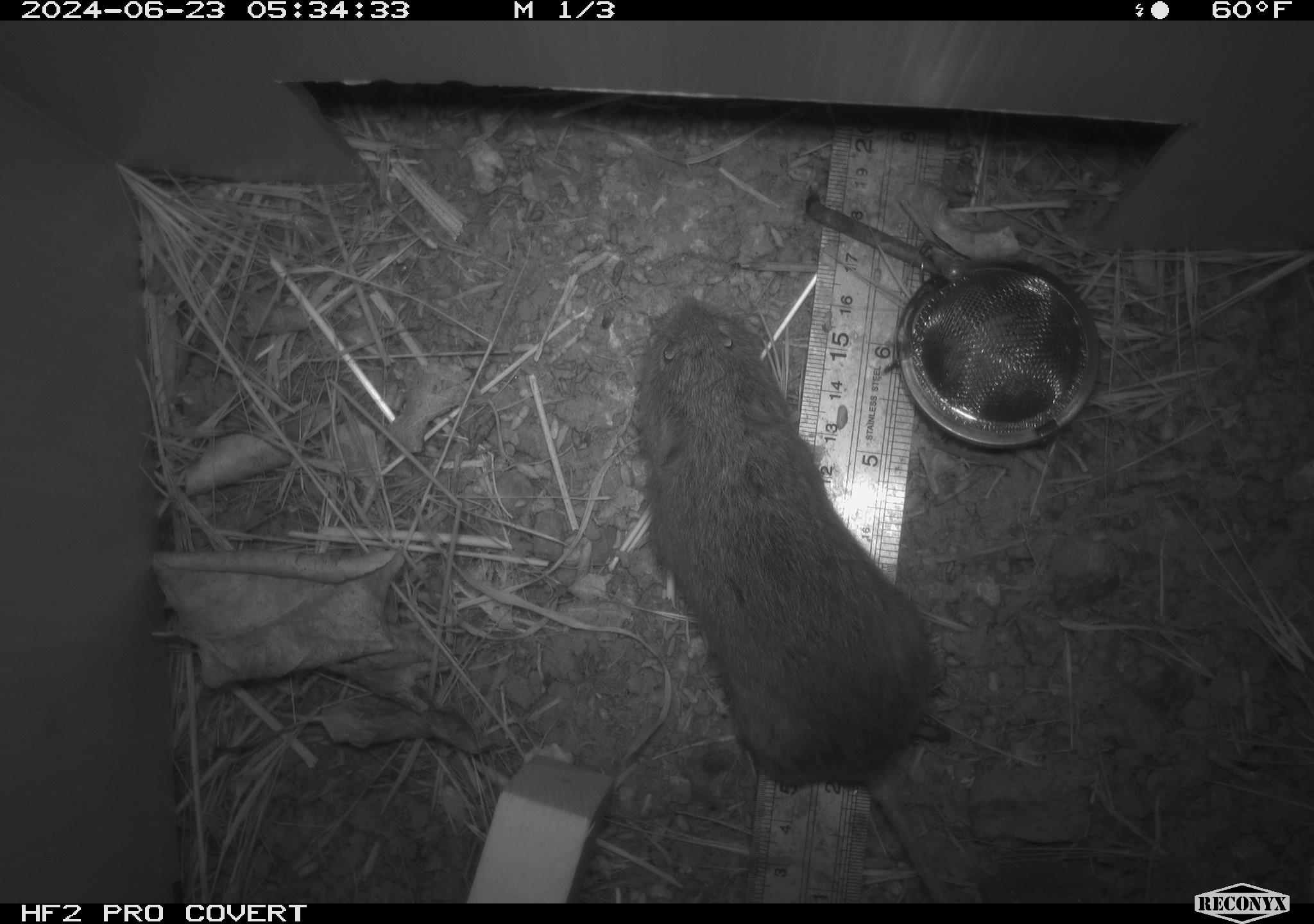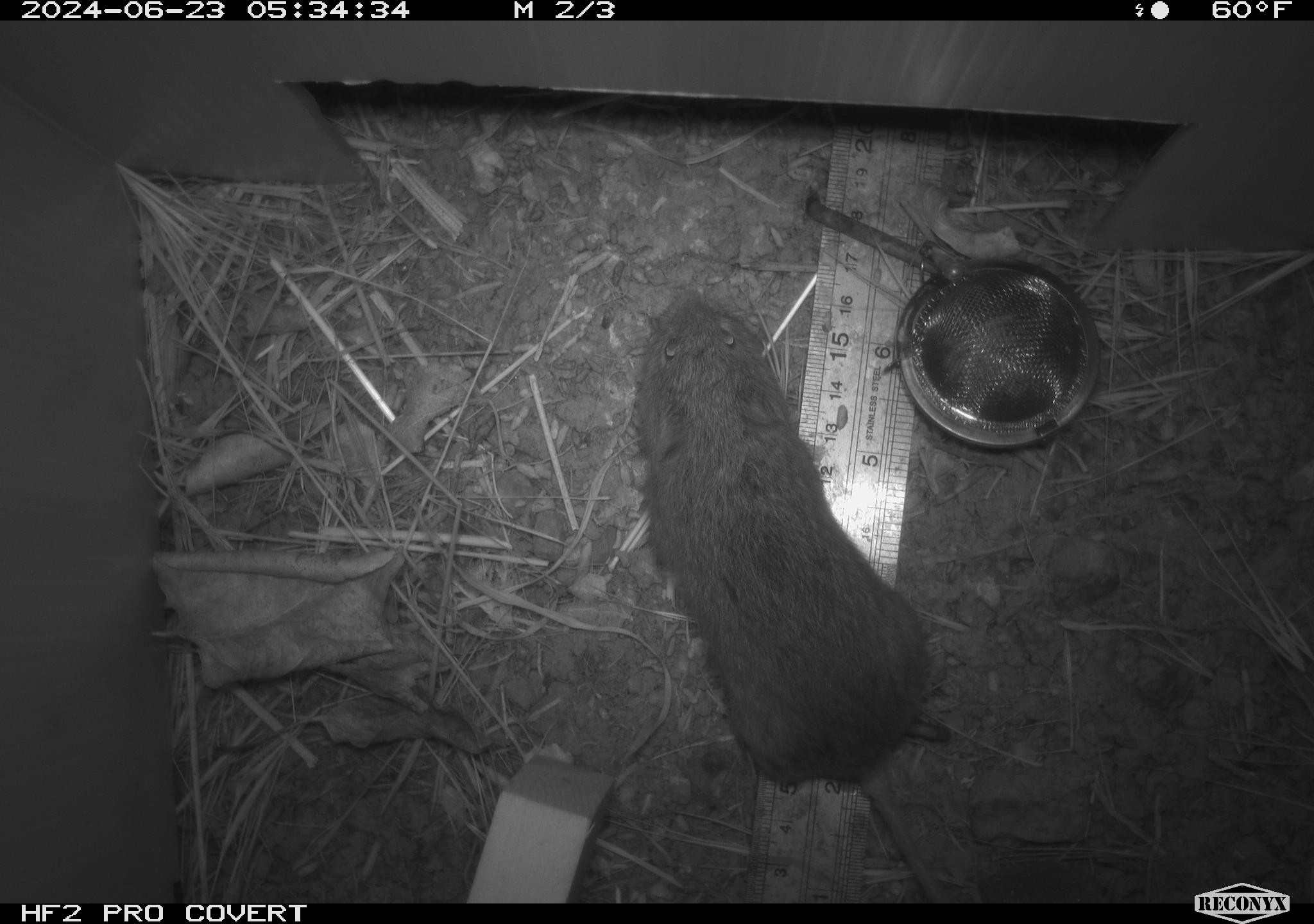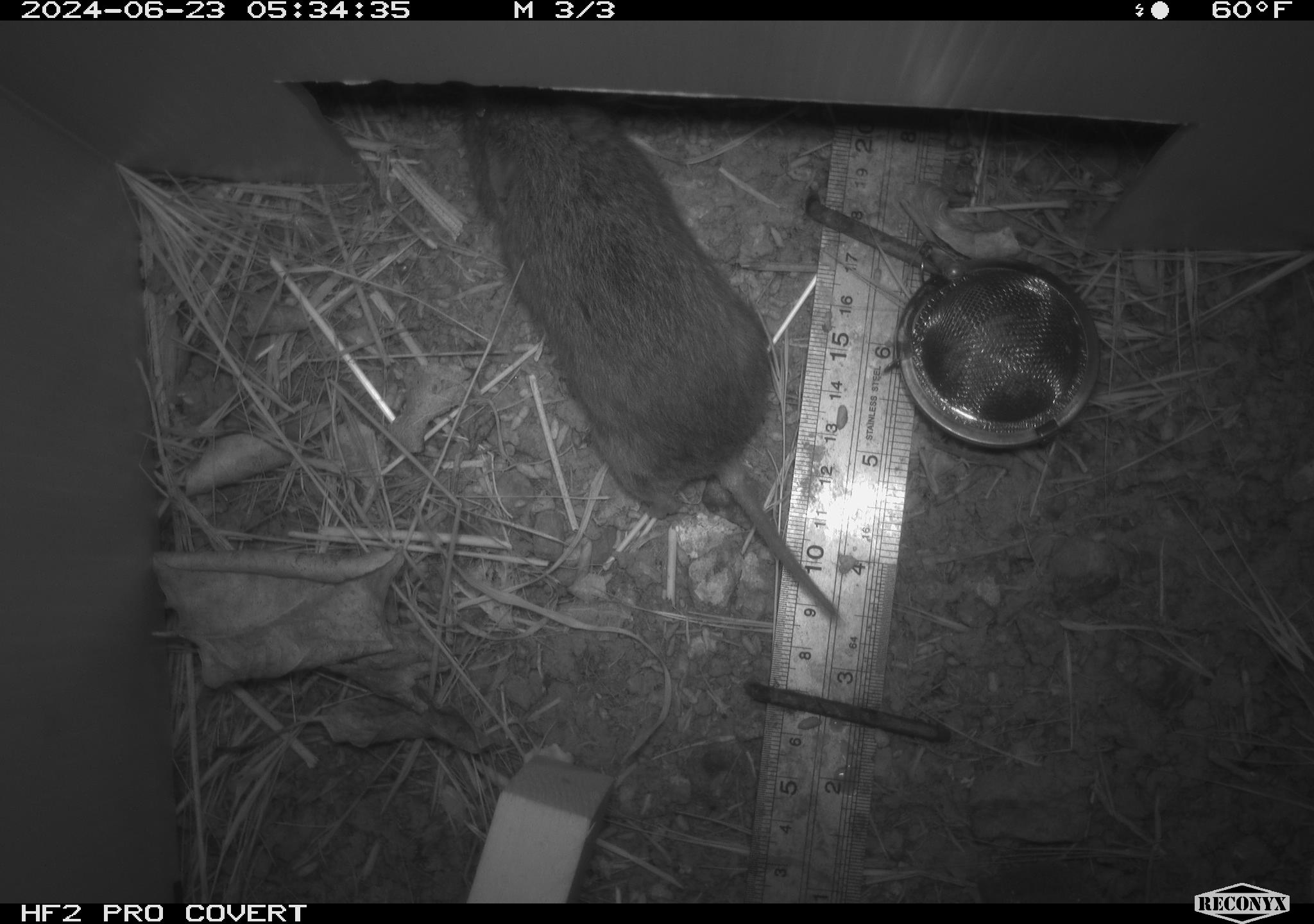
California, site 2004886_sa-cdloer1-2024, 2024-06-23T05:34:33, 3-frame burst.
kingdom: Animalia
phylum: Chordata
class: Mammalia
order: Rodentia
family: Cricetidae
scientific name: Arvicolinae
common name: voles, lemmings, and muskrats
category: arvicolinae subfamily